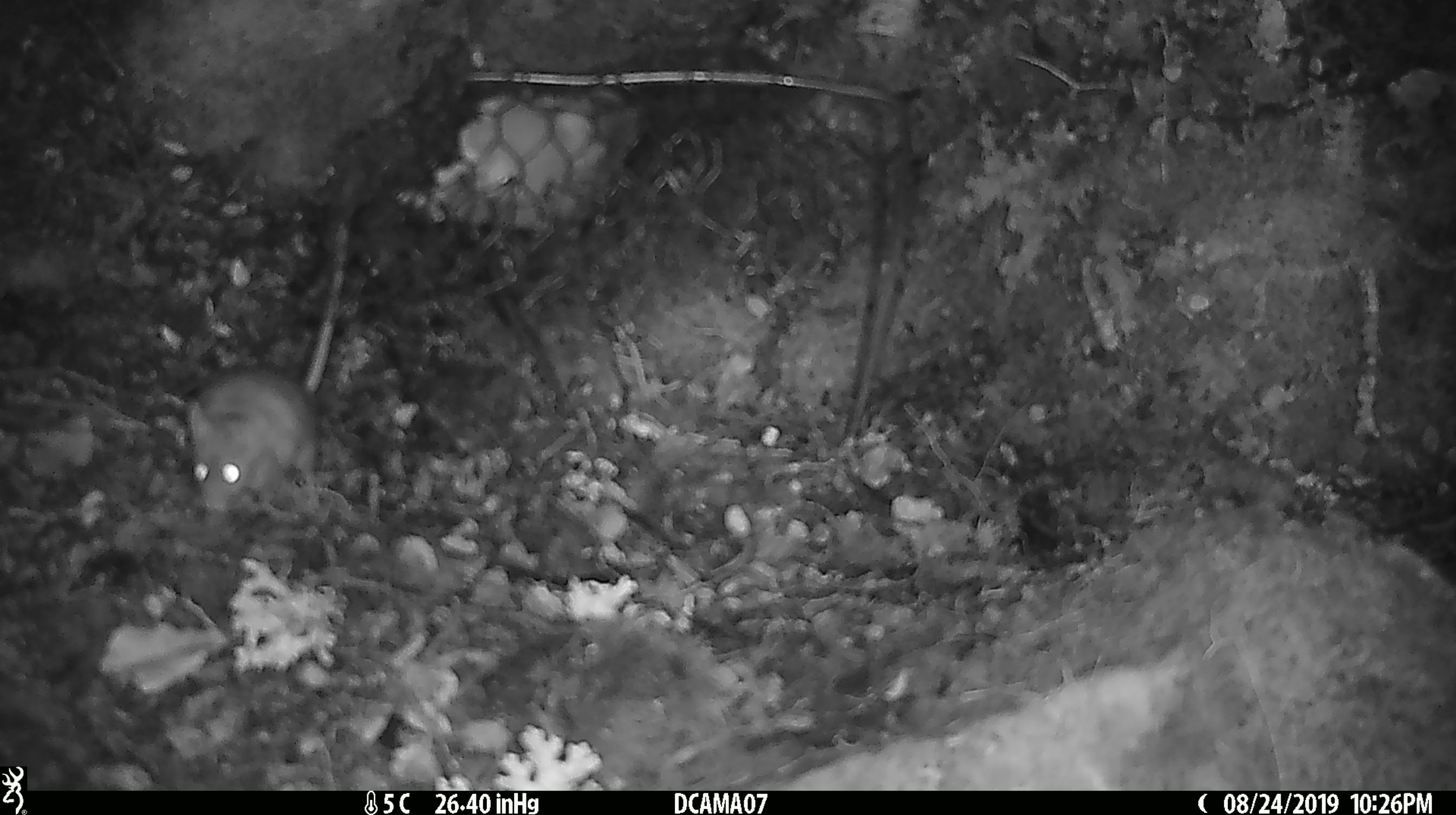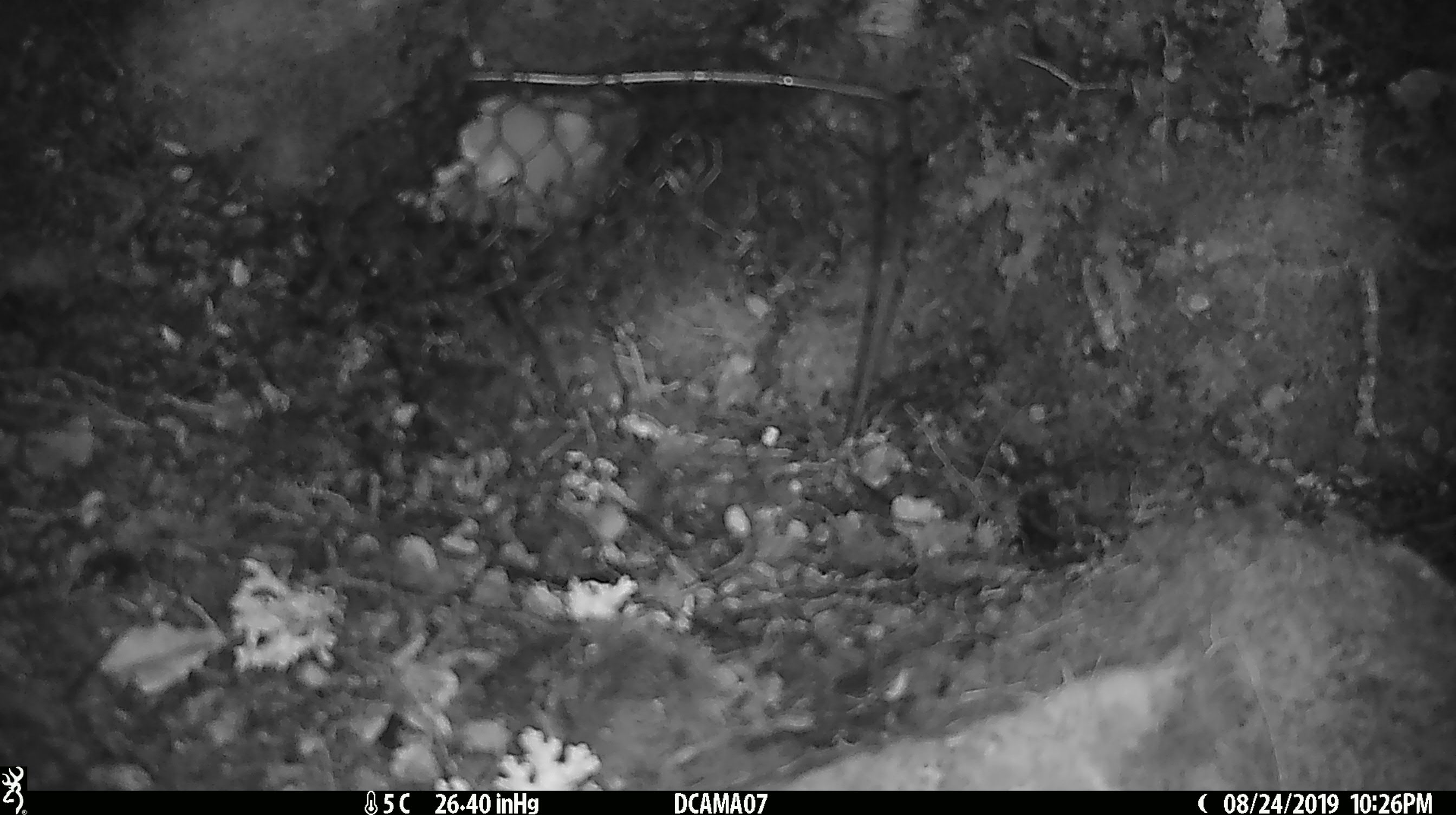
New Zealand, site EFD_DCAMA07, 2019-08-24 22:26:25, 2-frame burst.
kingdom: Animalia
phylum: Chordata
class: Mammalia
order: Rodentia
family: Muridae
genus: Mus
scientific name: Mus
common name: mouse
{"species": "mouse (Mus)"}